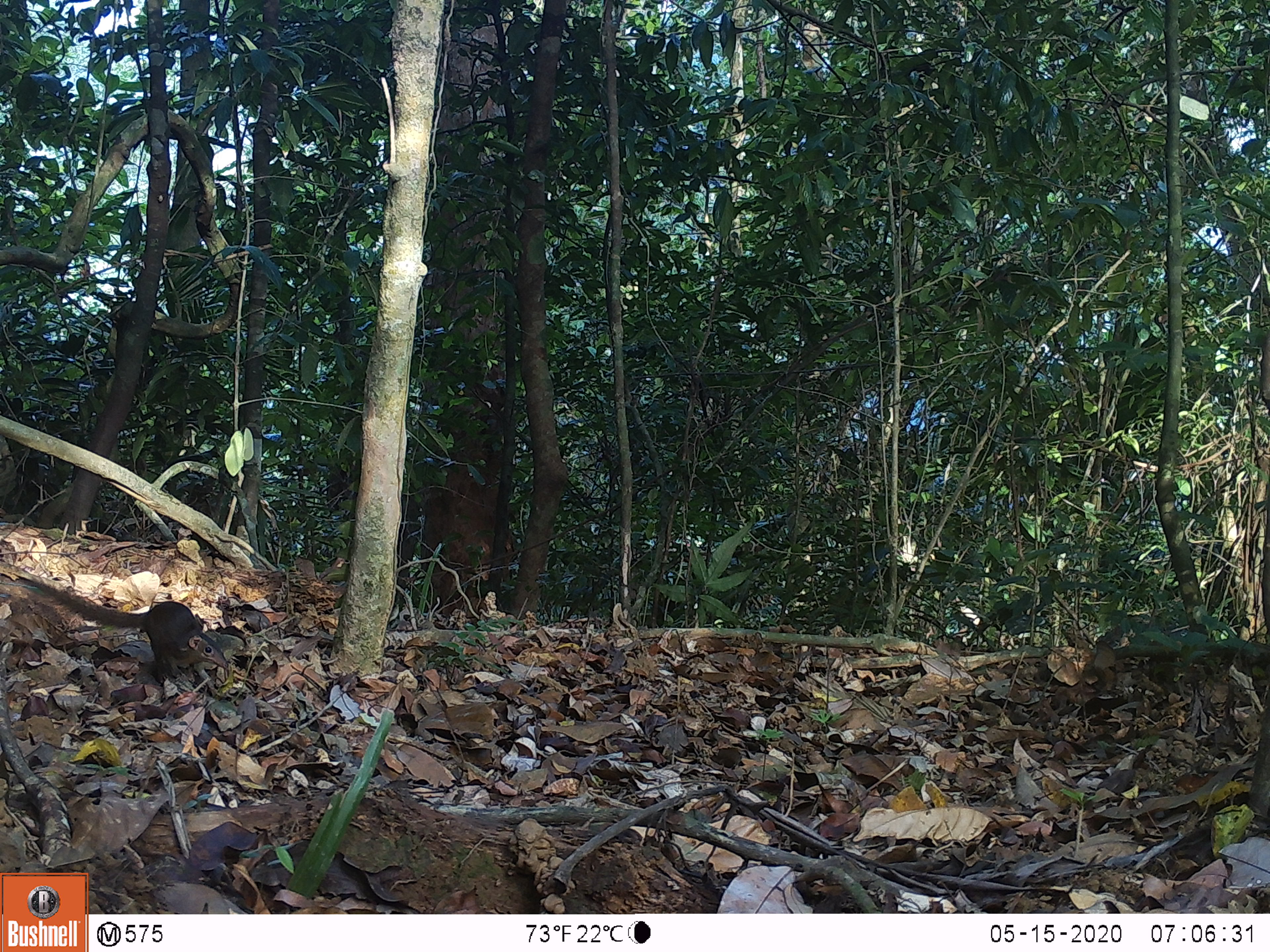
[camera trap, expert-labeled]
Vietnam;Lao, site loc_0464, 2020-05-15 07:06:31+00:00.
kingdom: Animalia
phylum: Chordata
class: Mammalia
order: Scandentia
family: Tupaiidae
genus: Tupaia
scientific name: Tupaia belangeri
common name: northern treeshrew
Northern treeshrew (Tupaia belangeri). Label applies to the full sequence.